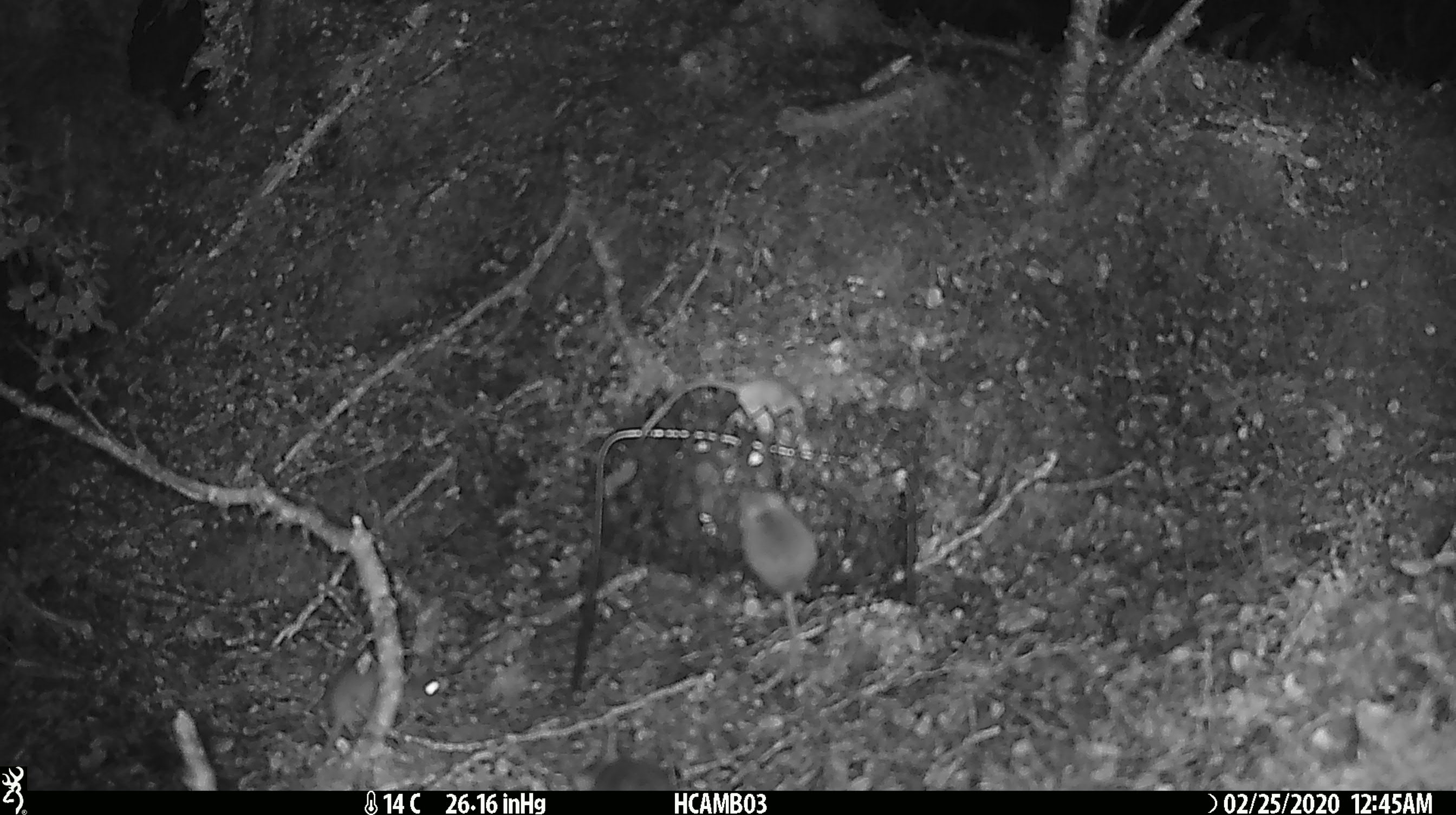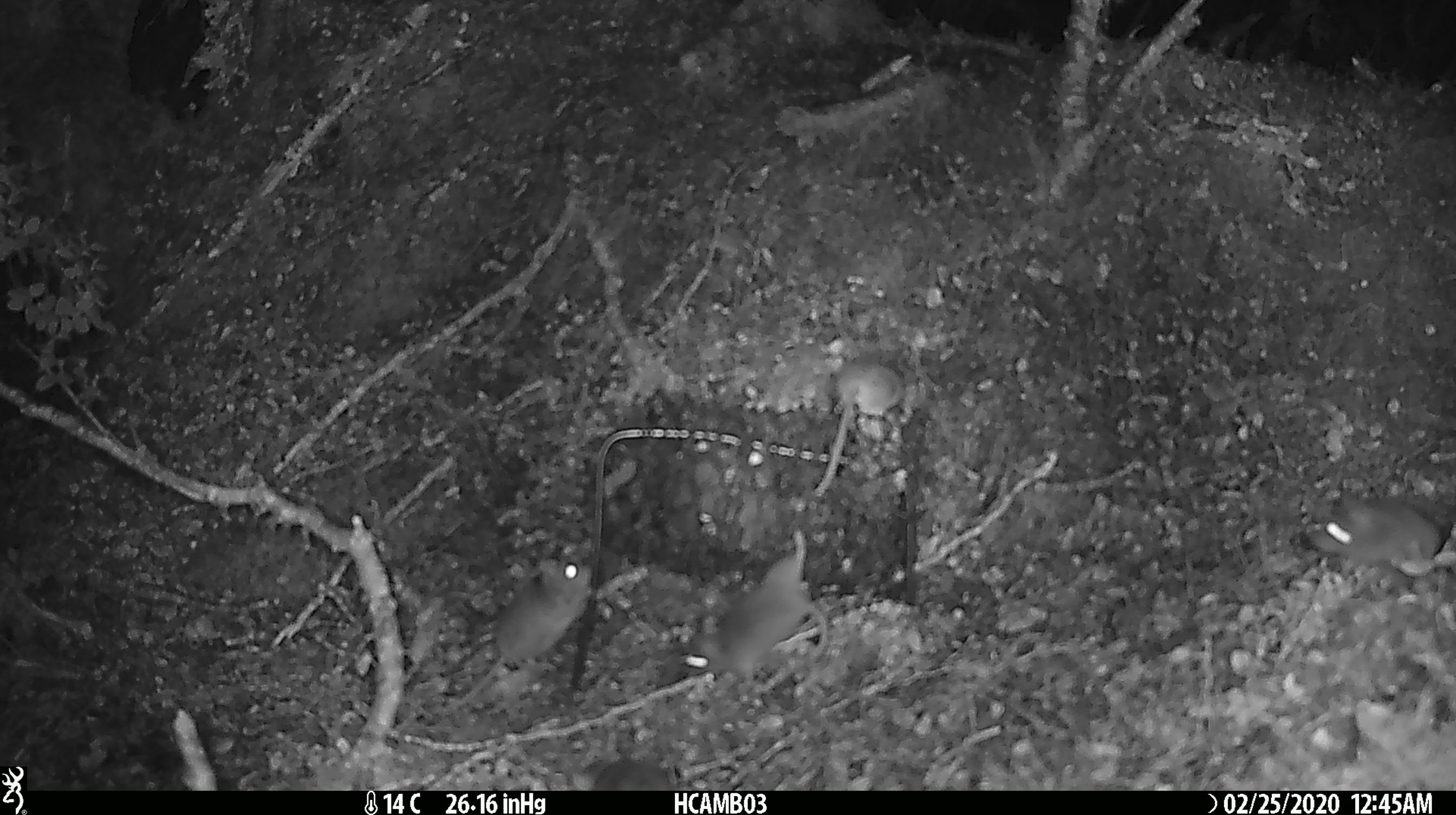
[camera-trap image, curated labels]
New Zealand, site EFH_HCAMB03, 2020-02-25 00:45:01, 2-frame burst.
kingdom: Animalia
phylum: Chordata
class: Mammalia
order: Rodentia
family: Muridae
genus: Mus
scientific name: Mus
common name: mouse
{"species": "mouse (Mus)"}